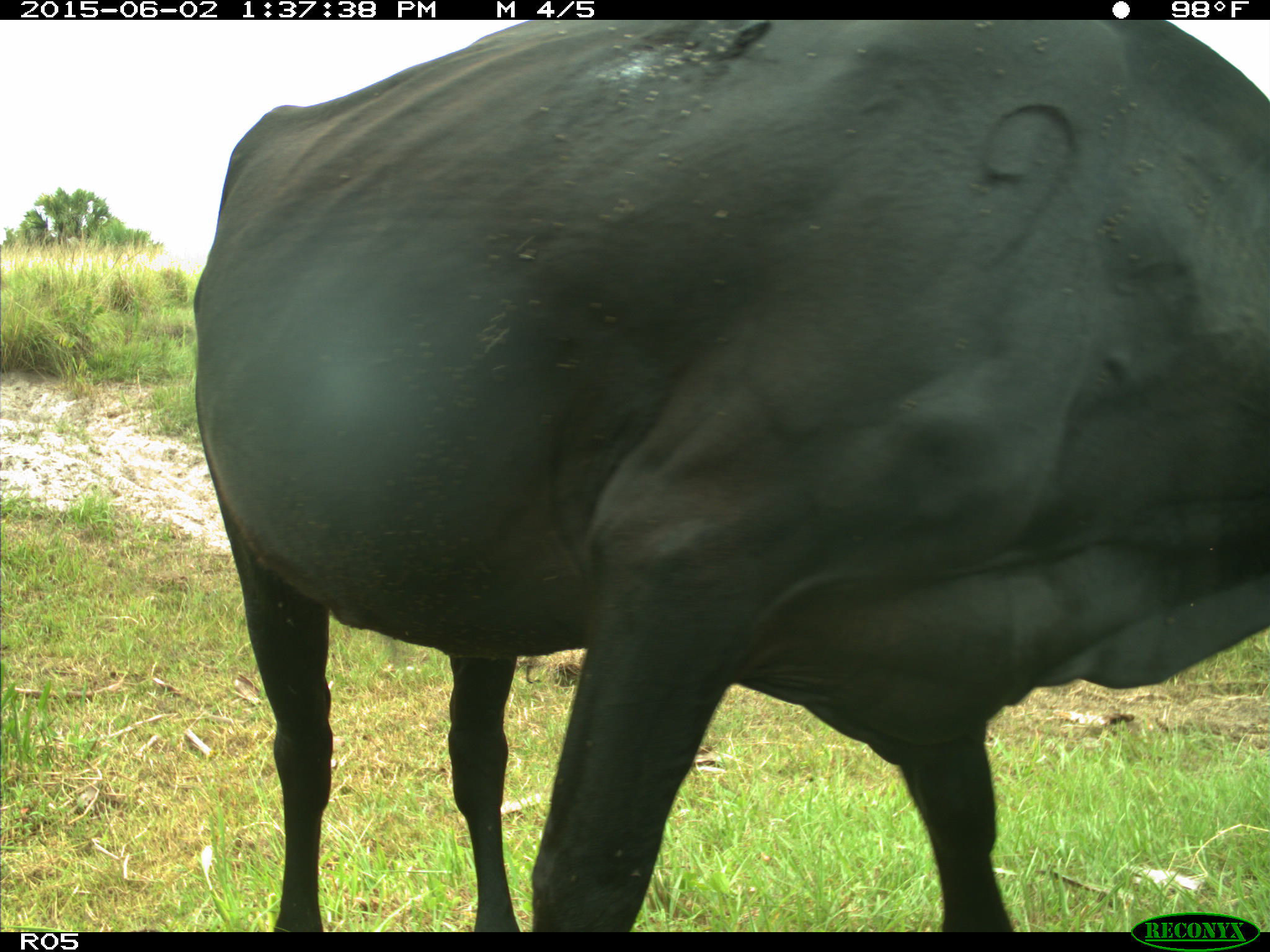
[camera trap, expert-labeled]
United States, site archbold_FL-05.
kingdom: Animalia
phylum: Chordata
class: Mammalia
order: Artiodactyla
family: Bovidae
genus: Bos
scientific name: Bos taurus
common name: domestic cow